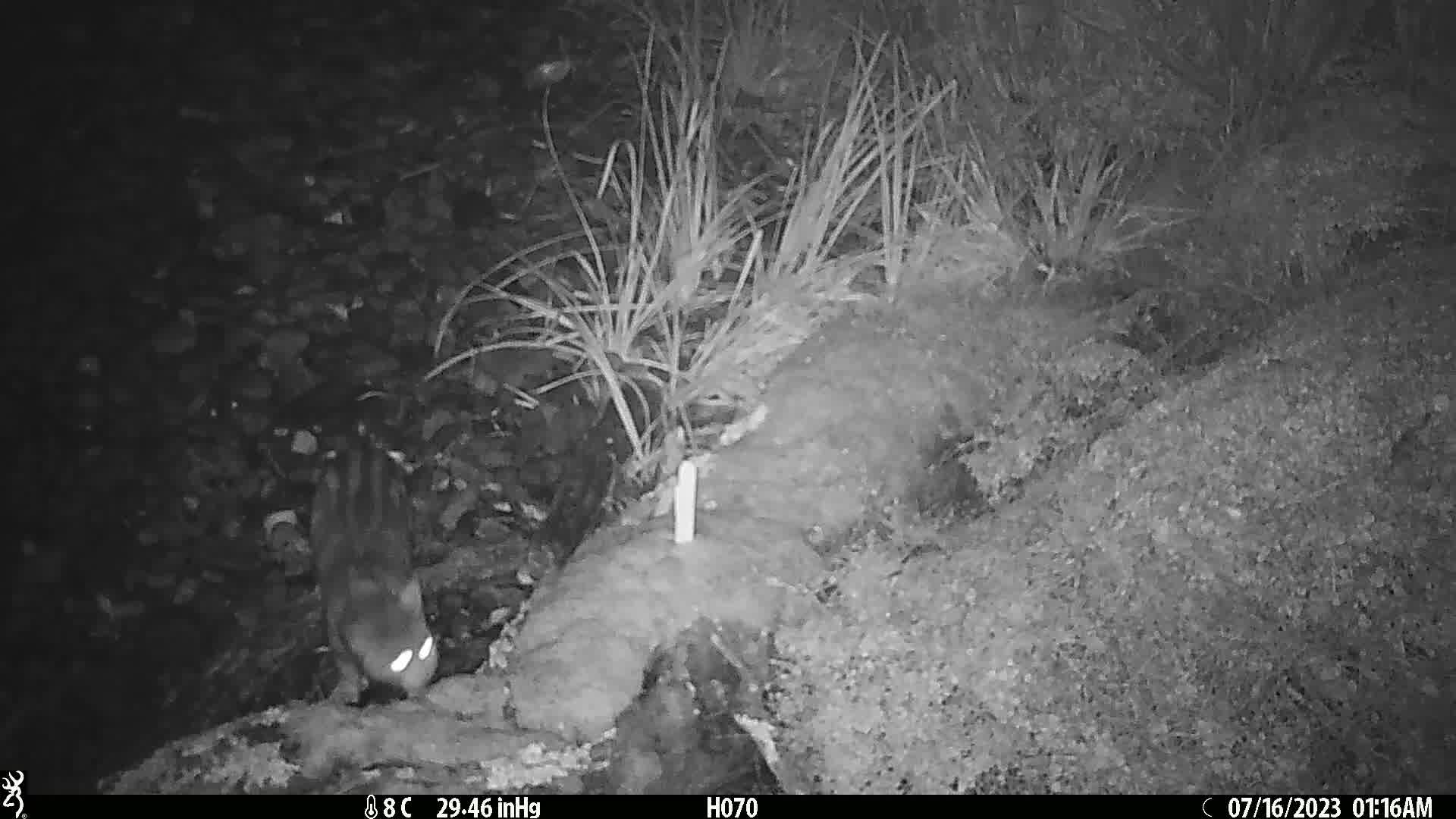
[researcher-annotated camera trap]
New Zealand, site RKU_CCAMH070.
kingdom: Animalia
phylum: Chordata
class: Mammalia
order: Carnivora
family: Felidae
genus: Felis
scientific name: Felis catus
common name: domestic cat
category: cat